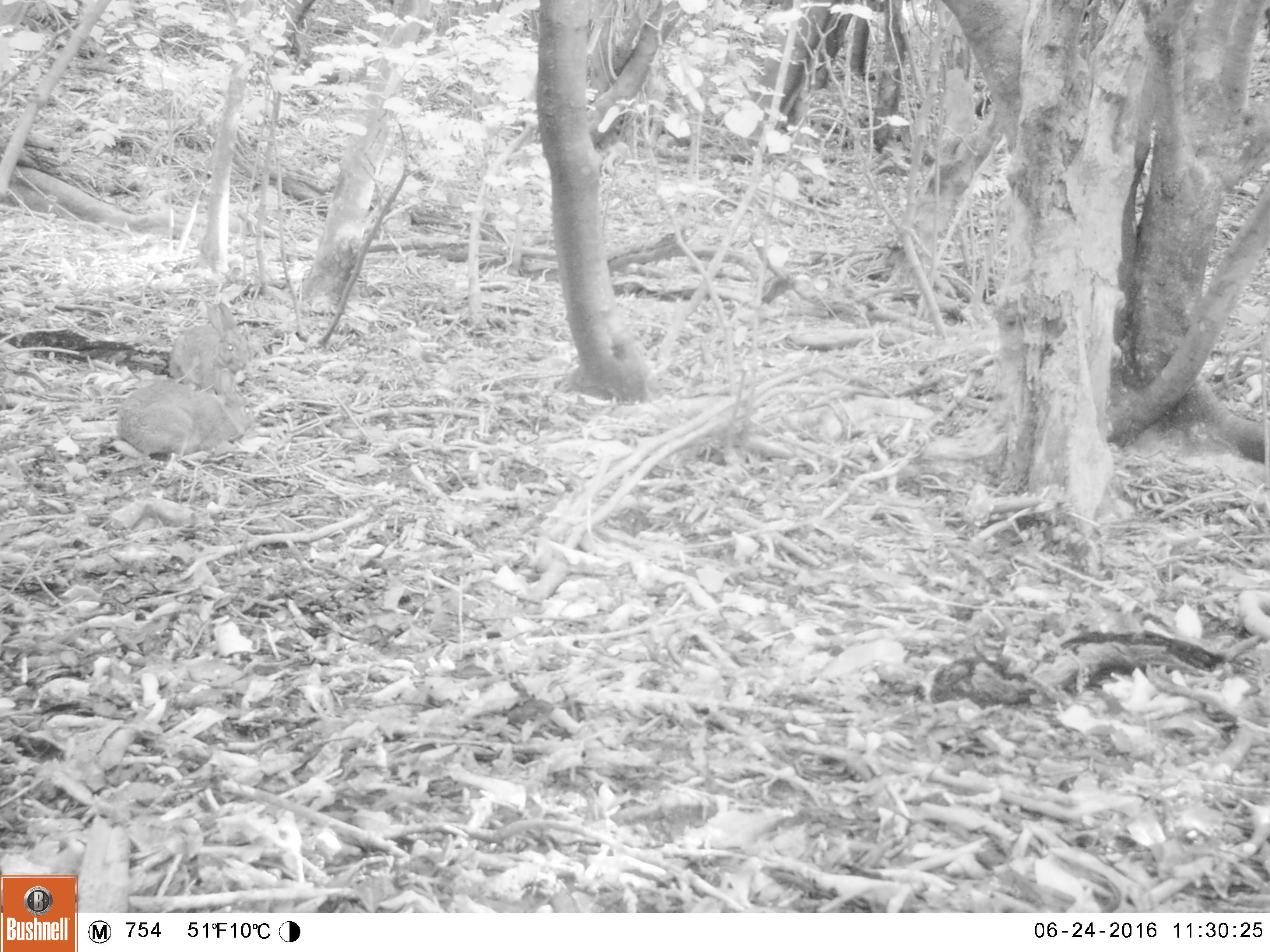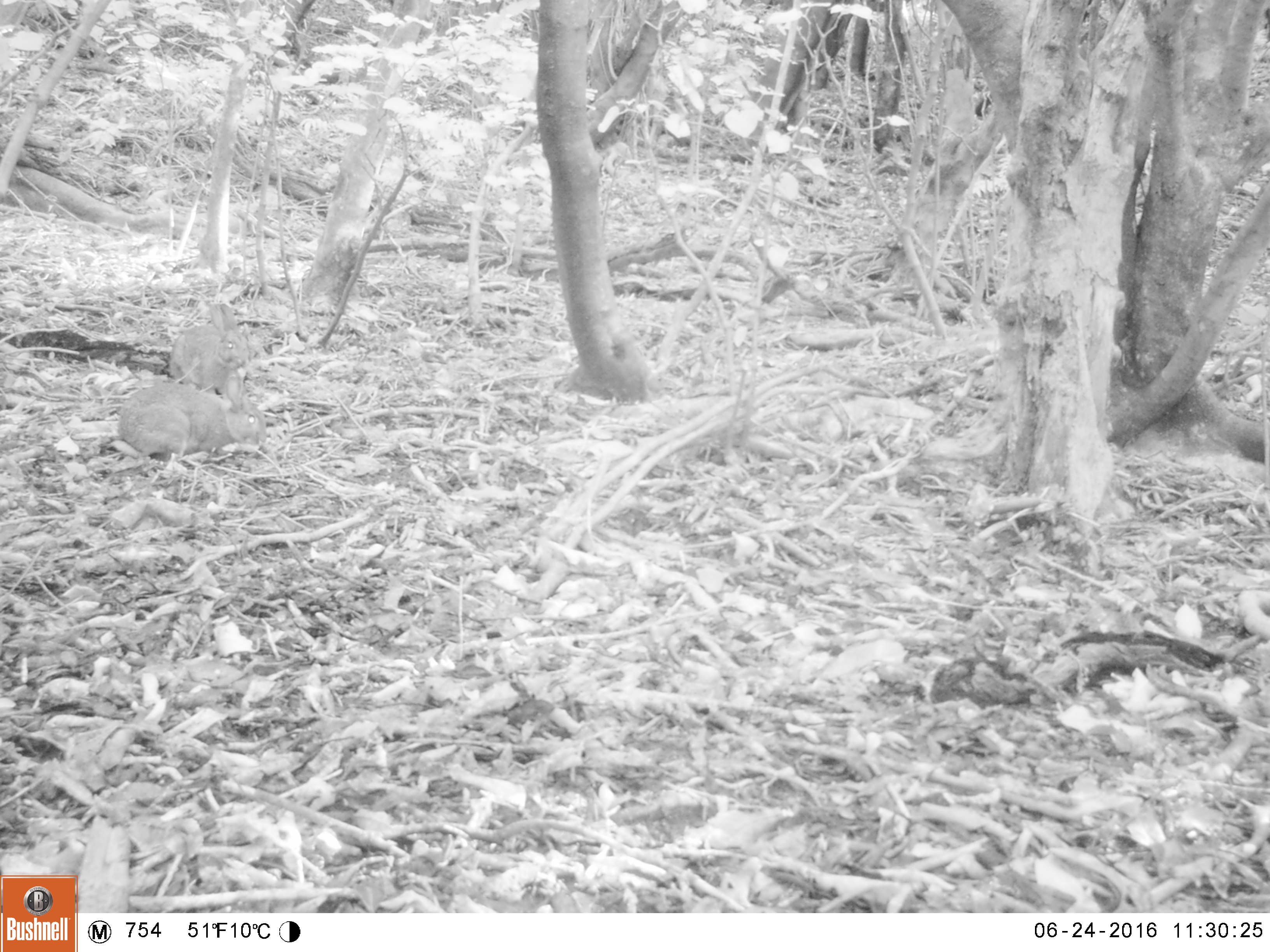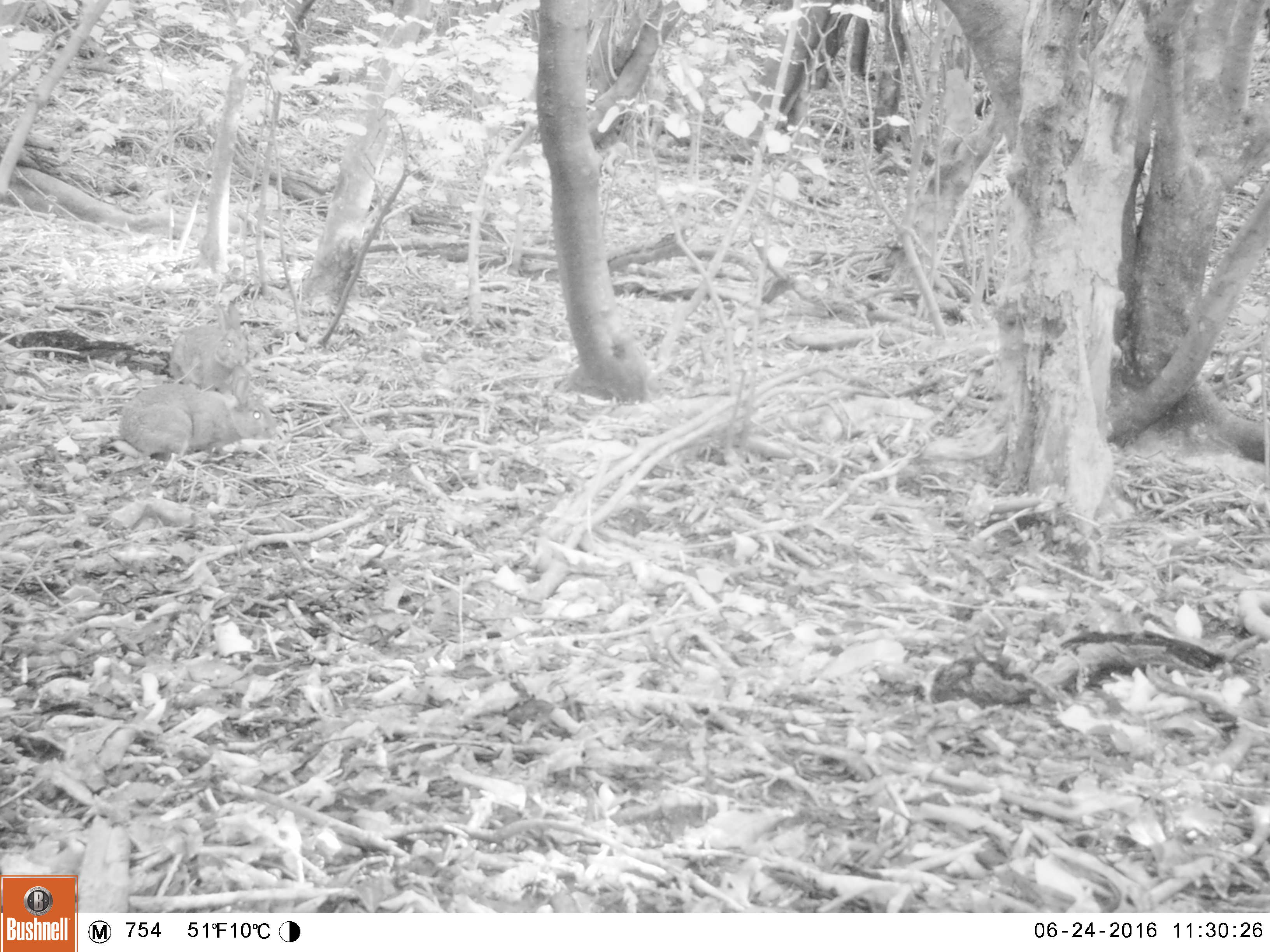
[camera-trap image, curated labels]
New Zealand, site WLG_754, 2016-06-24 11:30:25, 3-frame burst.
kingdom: Animalia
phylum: Chordata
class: Mammalia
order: Lagomorpha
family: Leporidae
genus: Oryctolagus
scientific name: Oryctolagus cuniculus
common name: european rabbit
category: rabbit